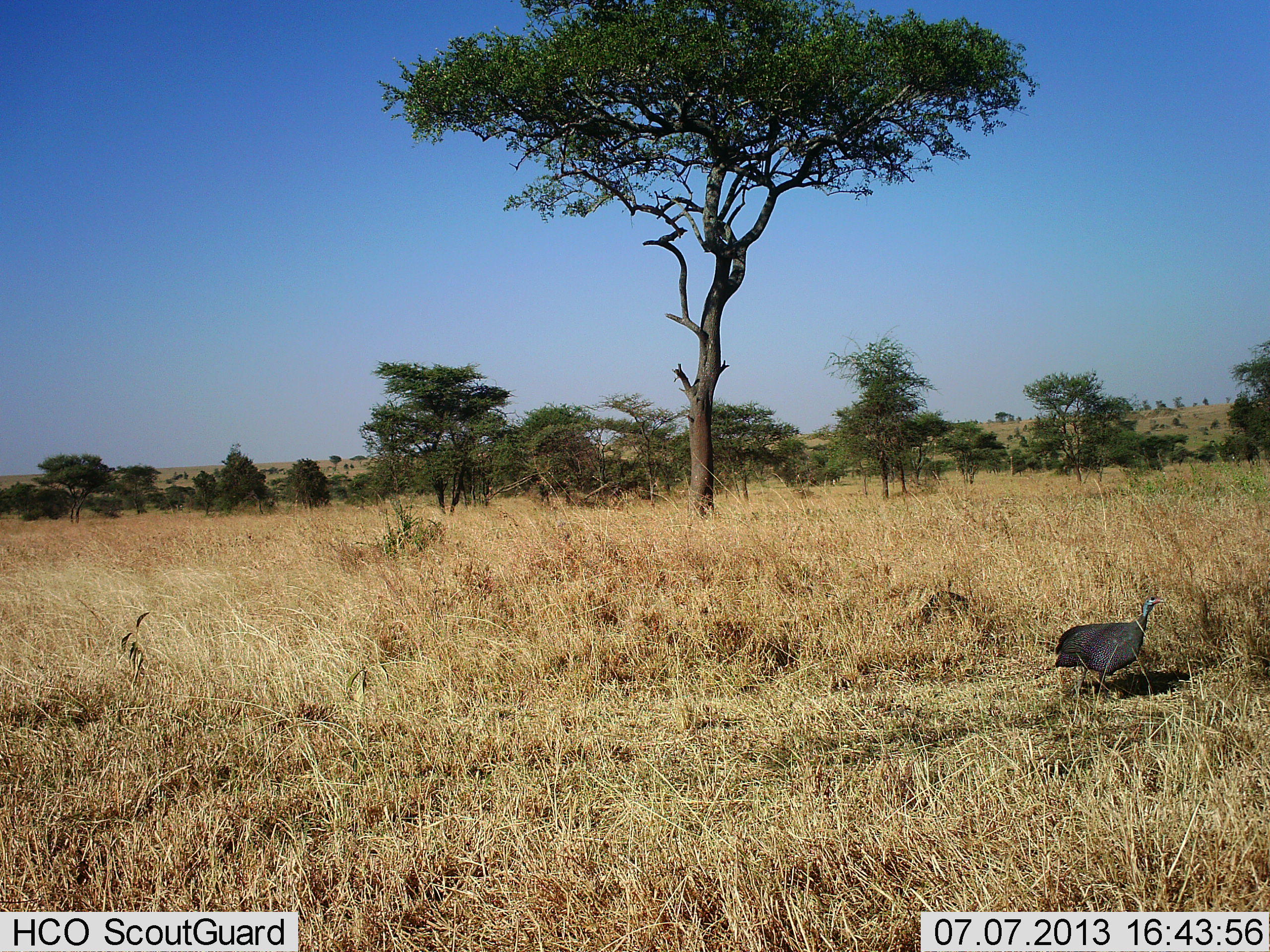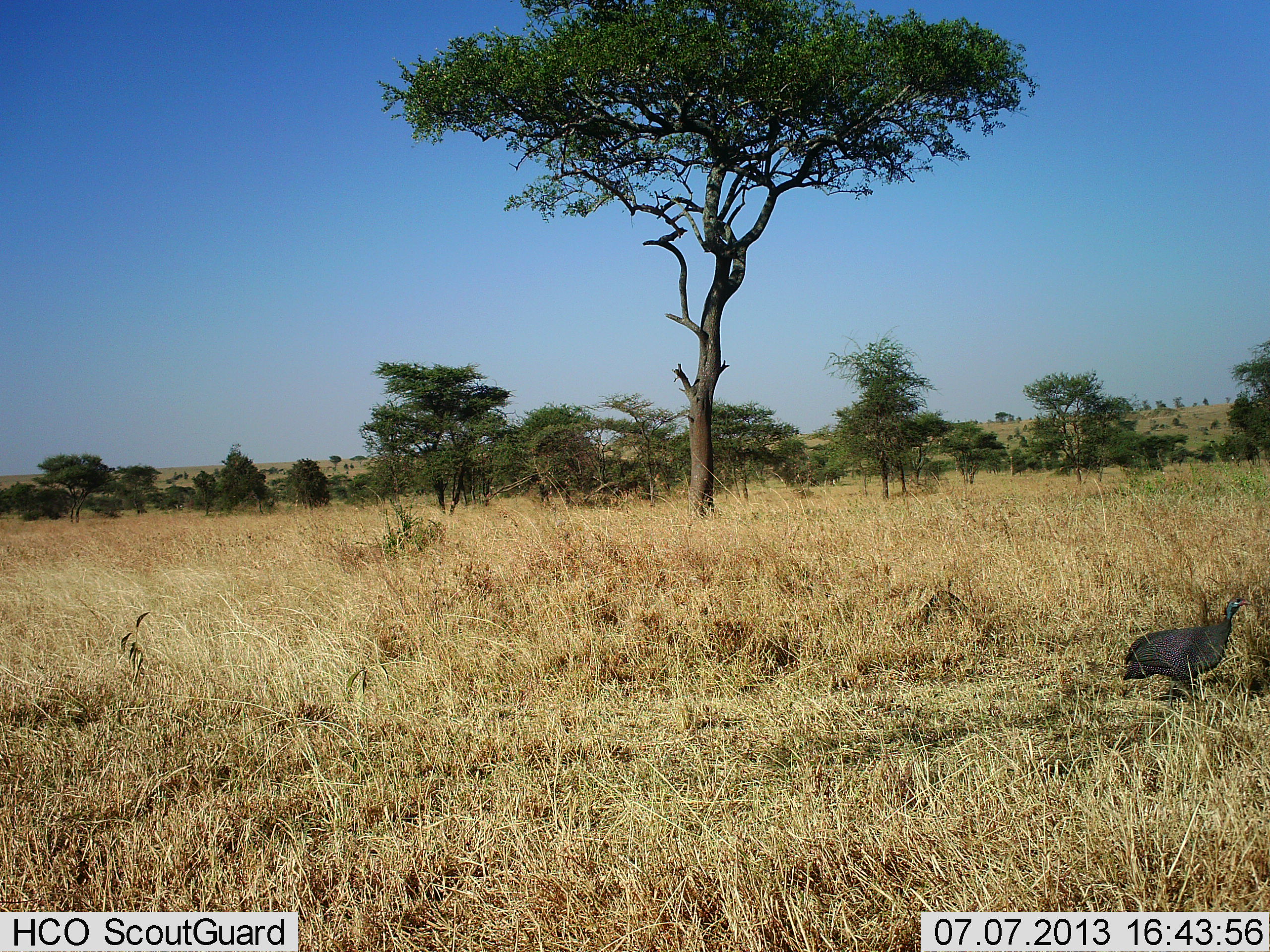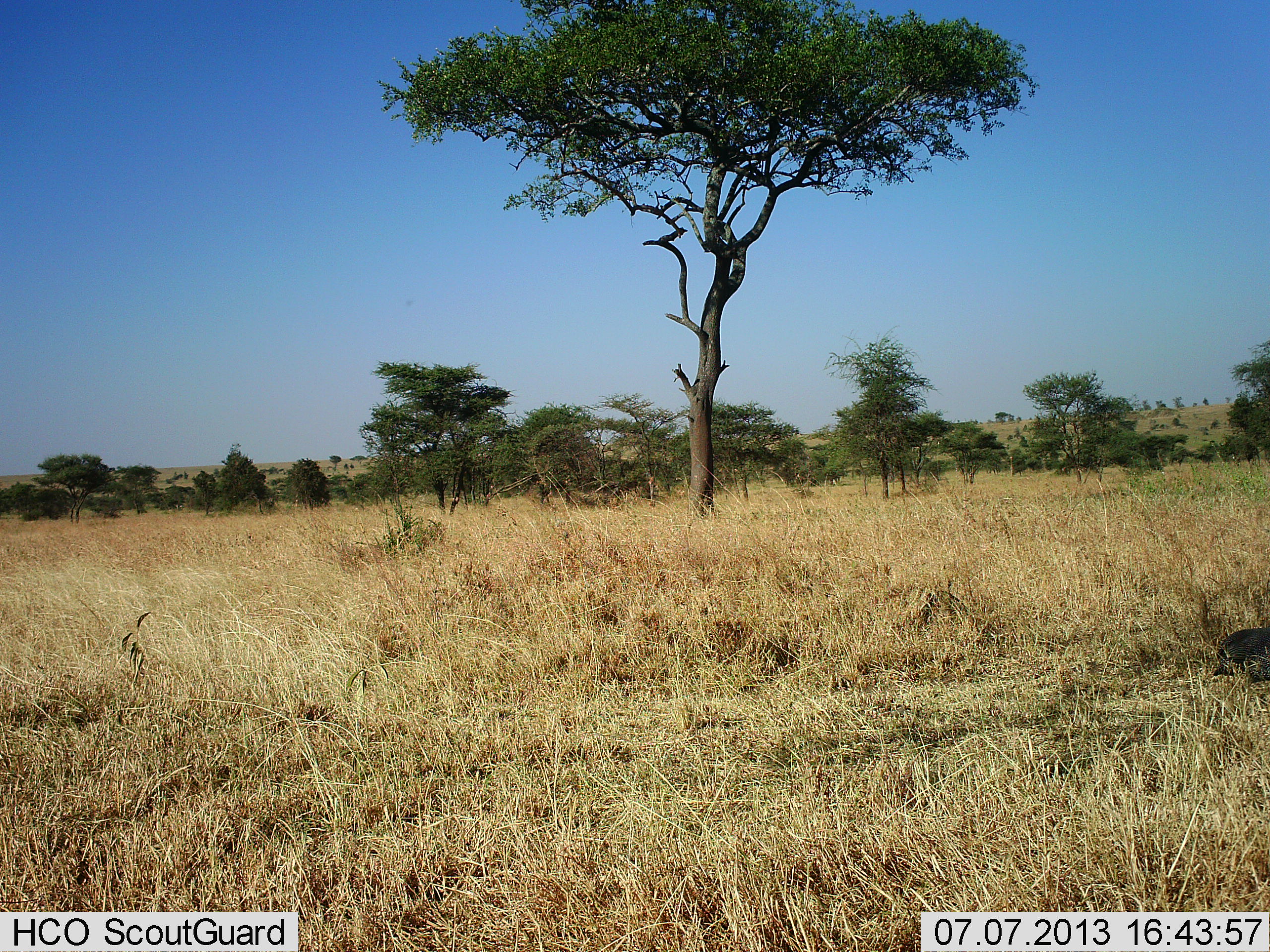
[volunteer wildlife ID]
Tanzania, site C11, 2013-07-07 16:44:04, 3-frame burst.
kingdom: Animalia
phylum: Chordata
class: Aves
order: Galliformes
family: Numididae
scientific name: Numididae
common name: guinea fowl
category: guineafowl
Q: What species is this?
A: Guineafowl (guinea fowl) (Numididae).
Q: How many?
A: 1.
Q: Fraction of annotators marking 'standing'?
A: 16%.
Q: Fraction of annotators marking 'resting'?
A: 5%.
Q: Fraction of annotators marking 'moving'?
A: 92%.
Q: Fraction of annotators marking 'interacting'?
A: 0%.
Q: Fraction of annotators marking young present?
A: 0%.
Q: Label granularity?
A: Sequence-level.